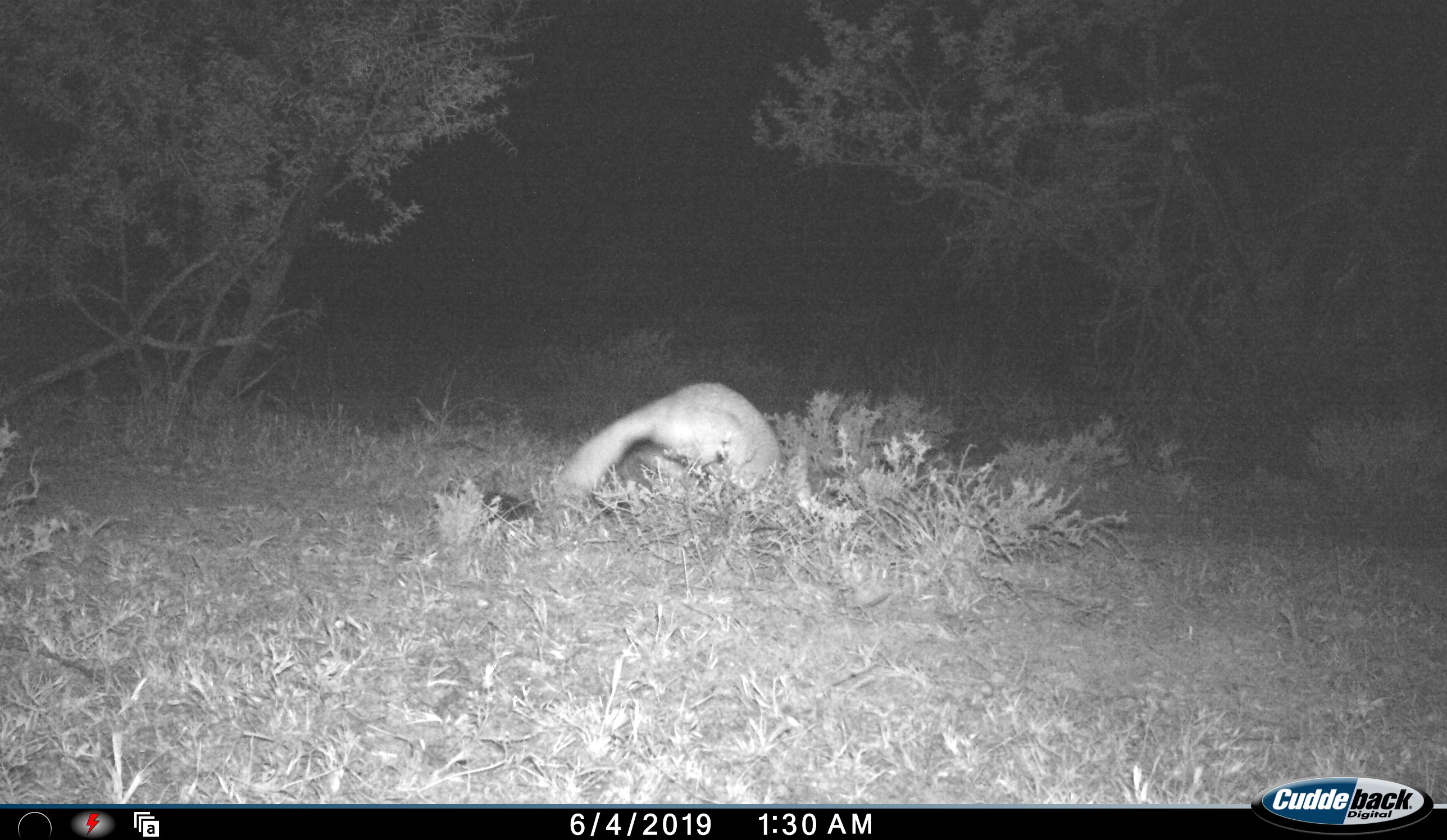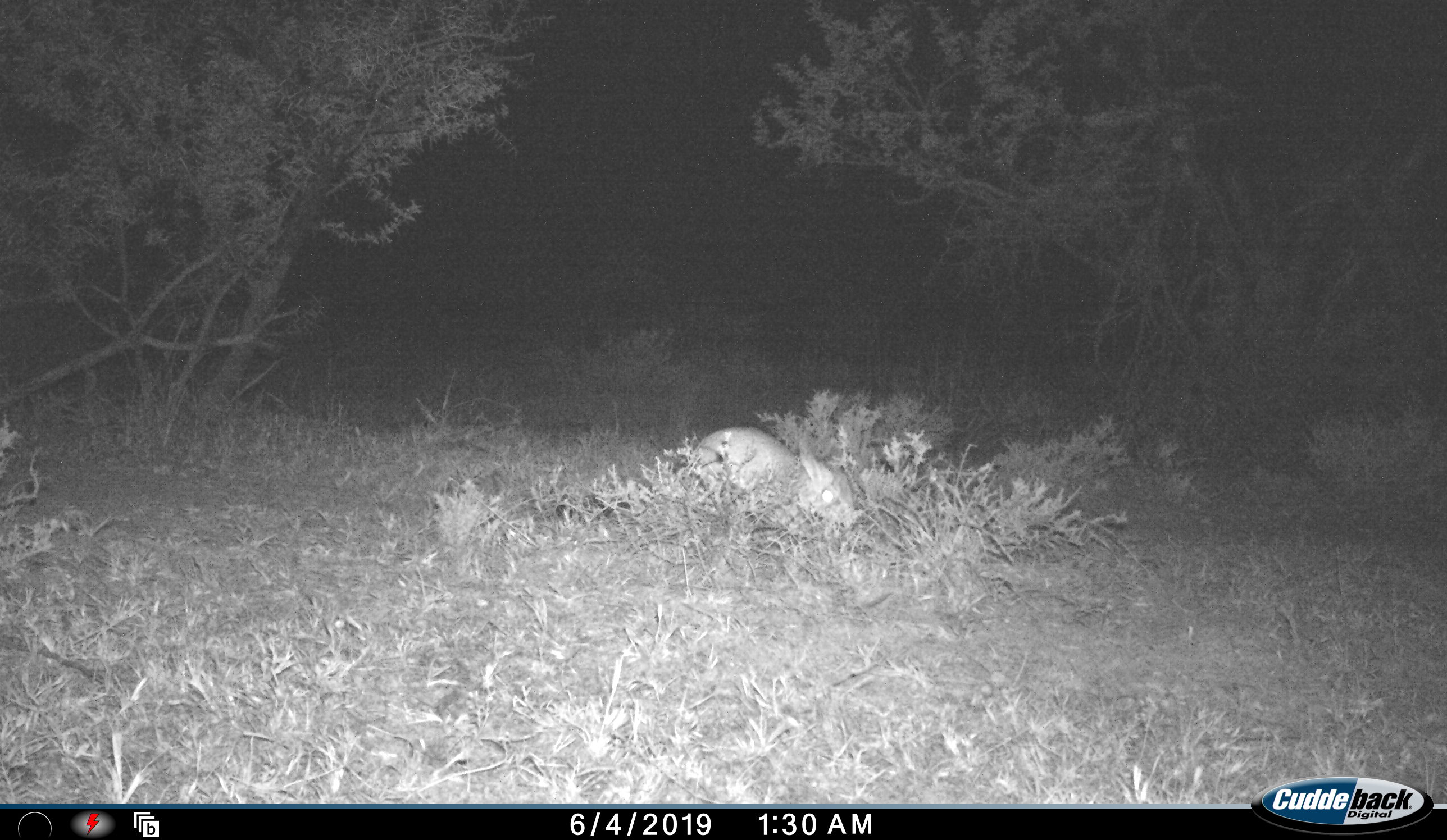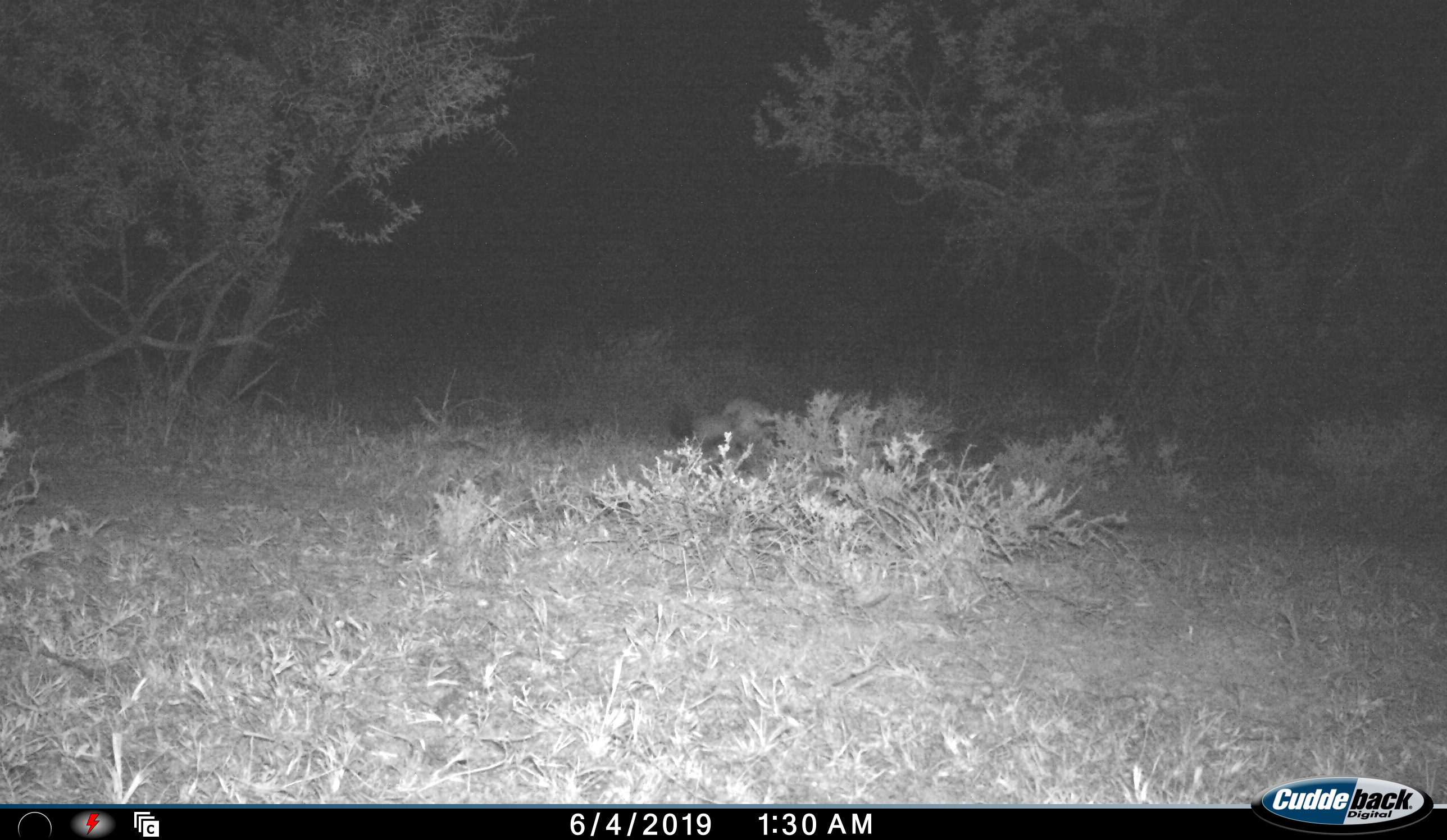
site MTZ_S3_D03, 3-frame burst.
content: unidentified animal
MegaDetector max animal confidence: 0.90